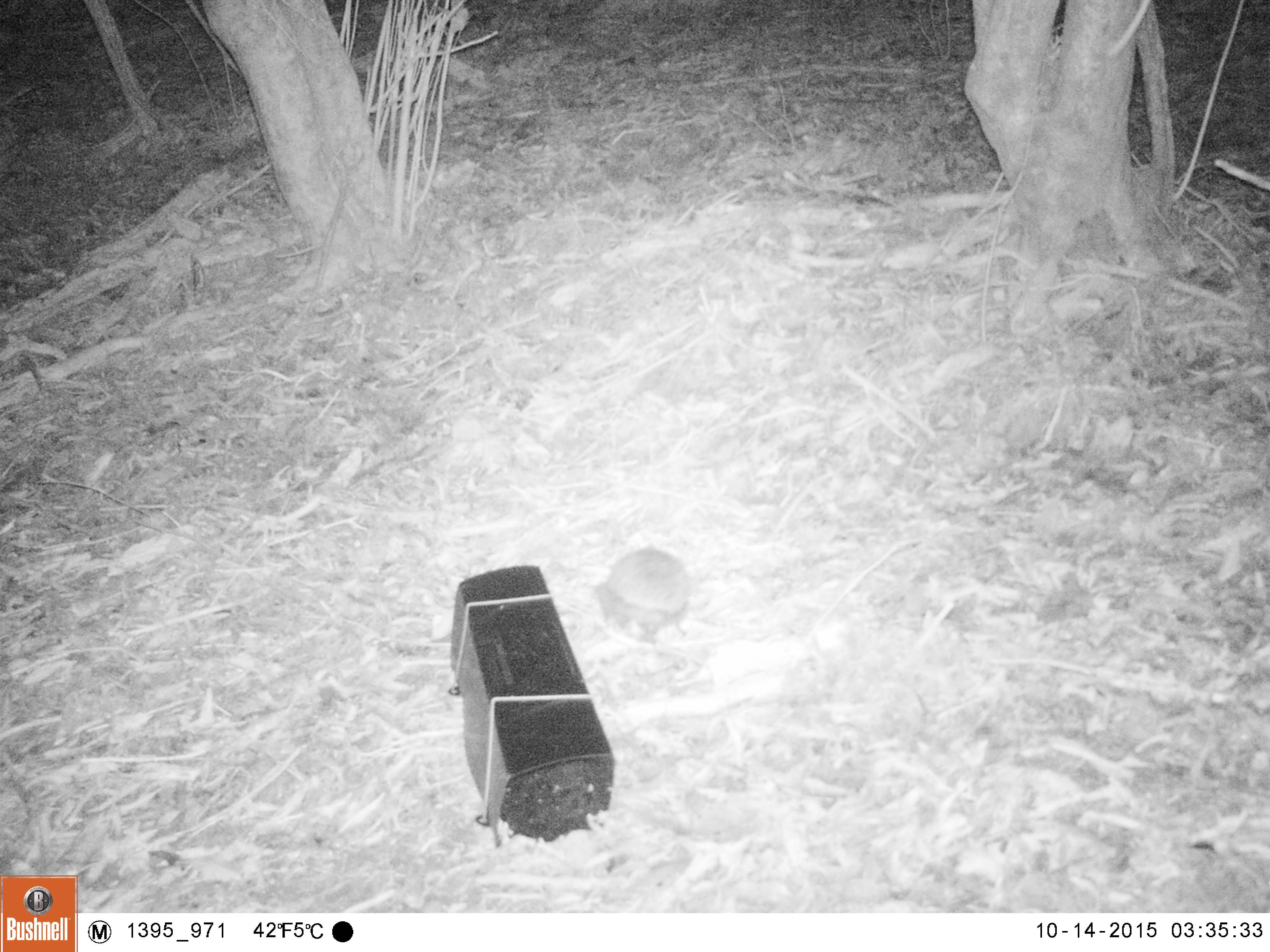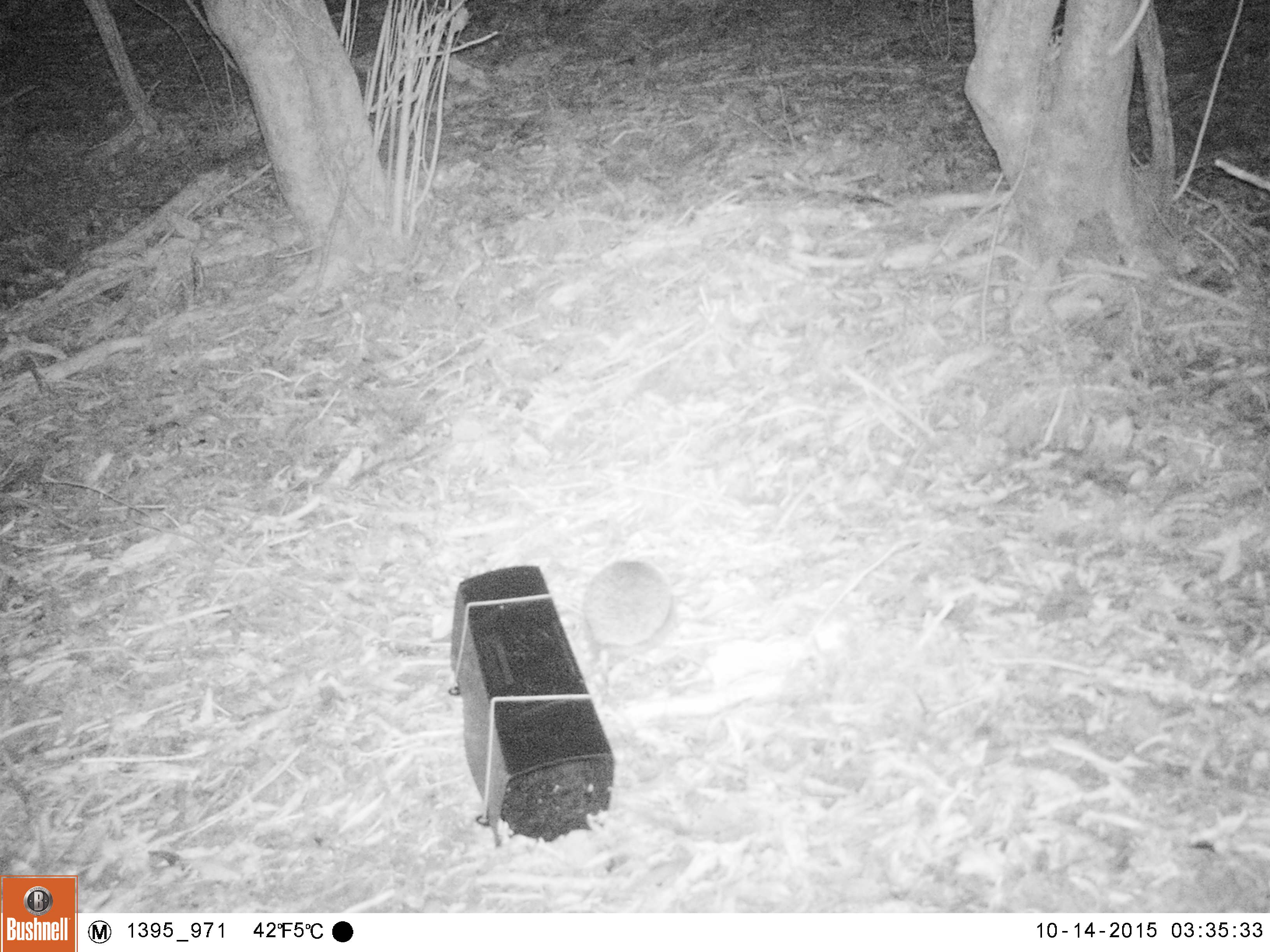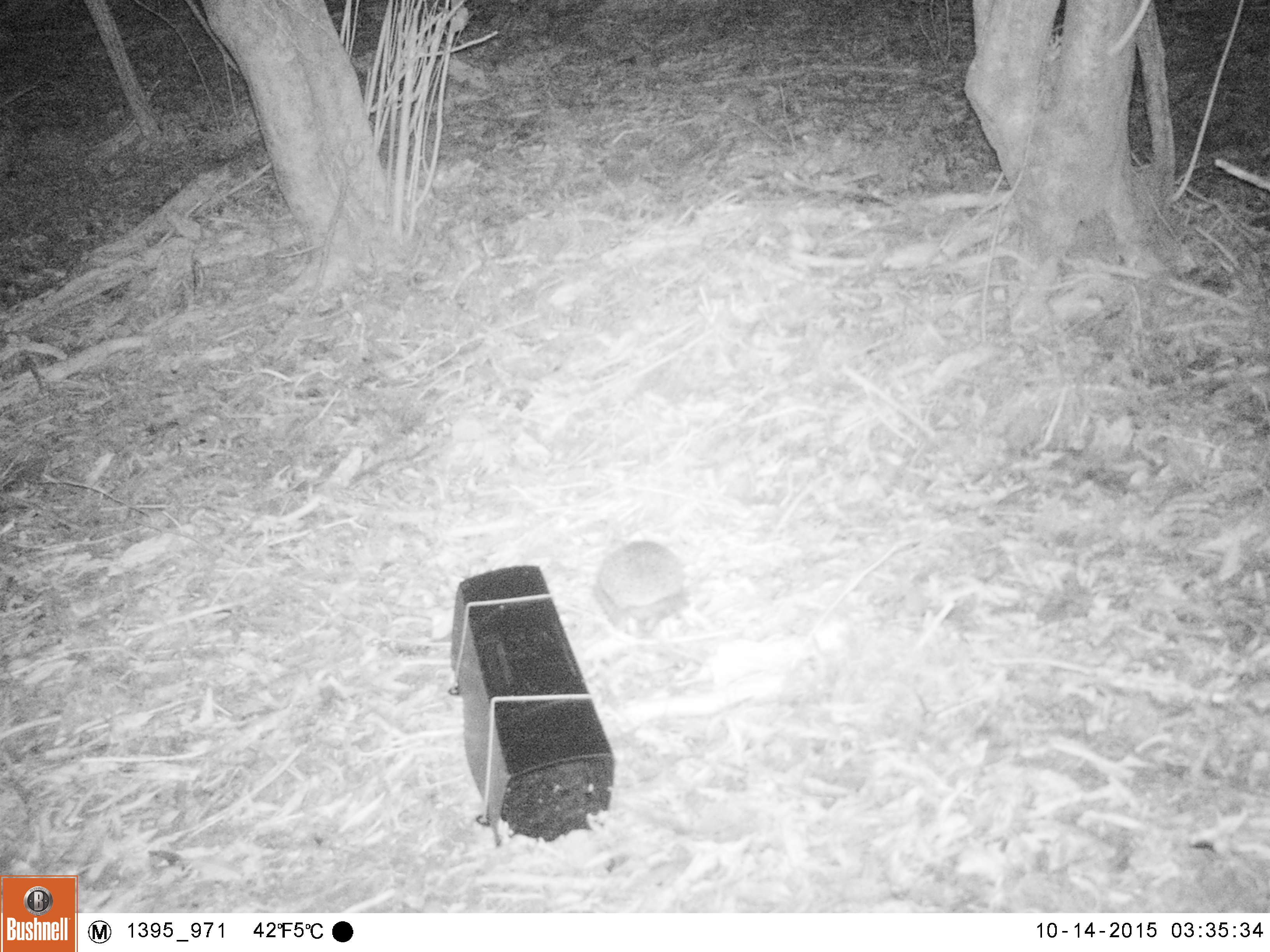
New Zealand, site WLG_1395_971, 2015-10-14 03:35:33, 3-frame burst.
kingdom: Animalia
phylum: Chordata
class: Mammalia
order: Eulipotyphla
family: Erinaceidae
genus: Erinaceus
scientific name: Erinaceus europaeus europaeus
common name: european hedgehog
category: hedgehog